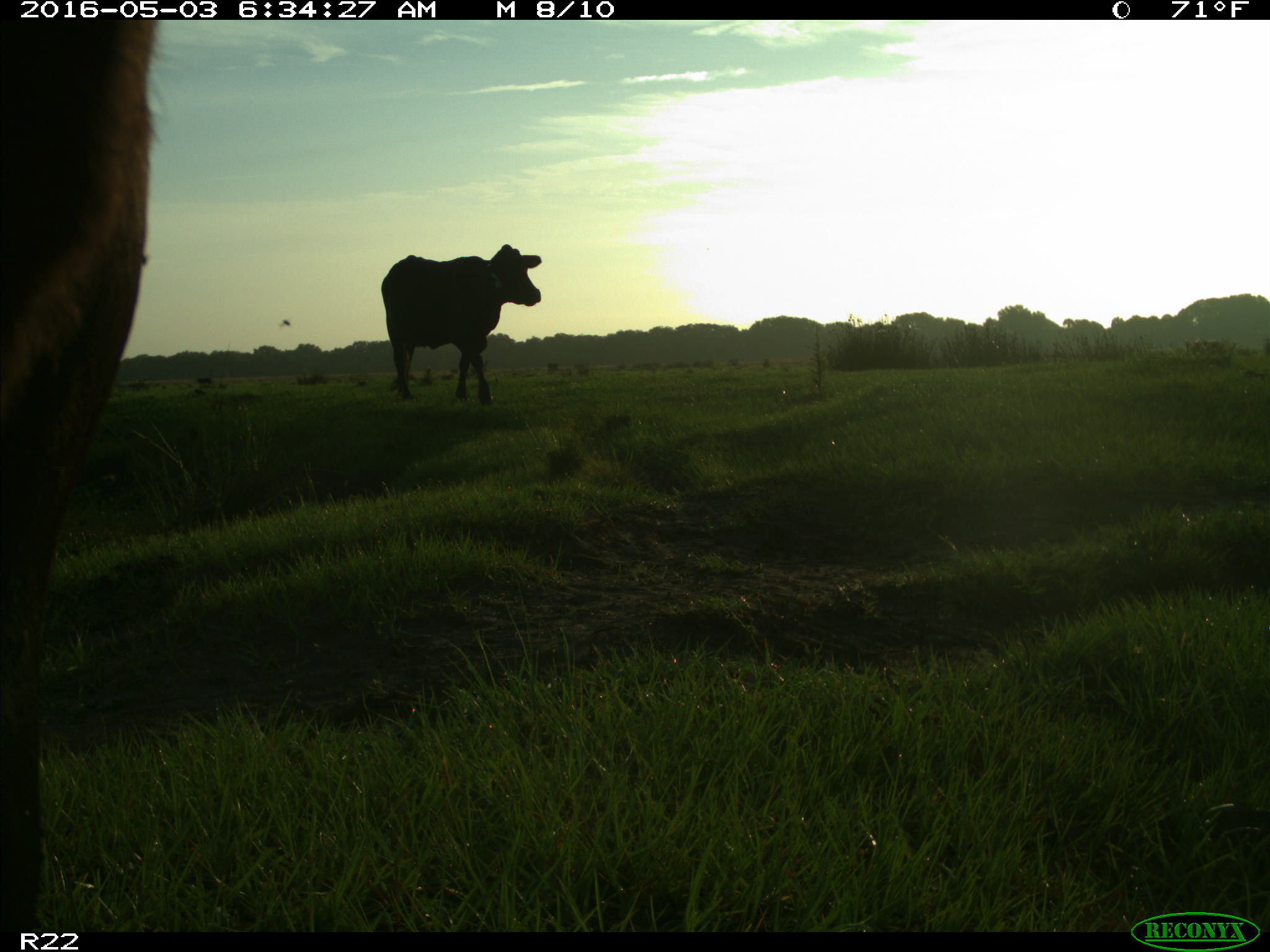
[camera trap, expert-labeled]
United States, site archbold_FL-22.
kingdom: Animalia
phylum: Chordata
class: Mammalia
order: Artiodactyla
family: Bovidae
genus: Bos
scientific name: Bos taurus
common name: domestic cow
Bos taurus (domestic cow).